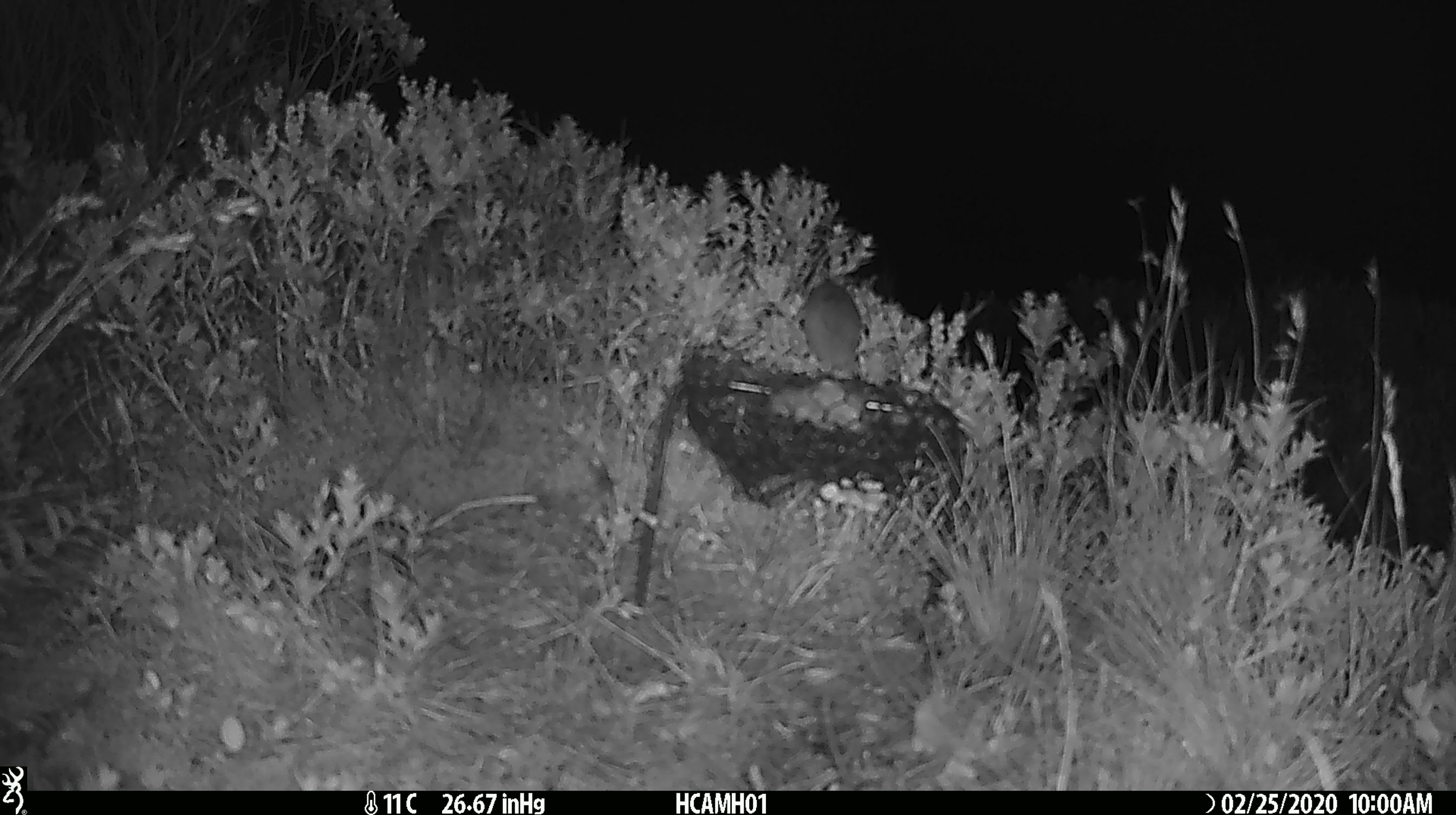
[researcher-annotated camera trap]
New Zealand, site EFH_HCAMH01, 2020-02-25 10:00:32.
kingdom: Animalia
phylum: Chordata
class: Mammalia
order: Rodentia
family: Muridae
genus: Mus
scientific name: Mus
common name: mouse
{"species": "mouse (Mus)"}